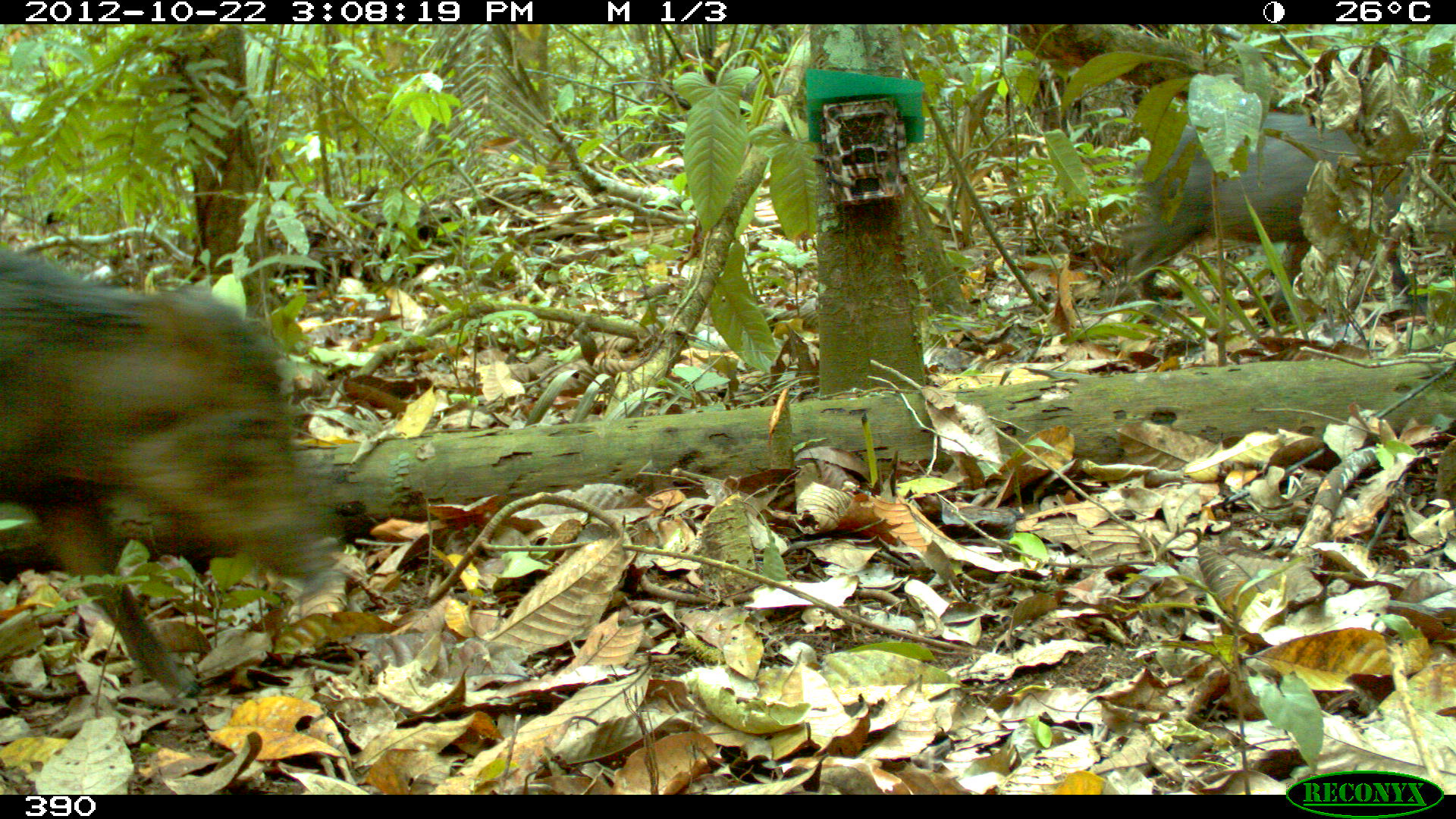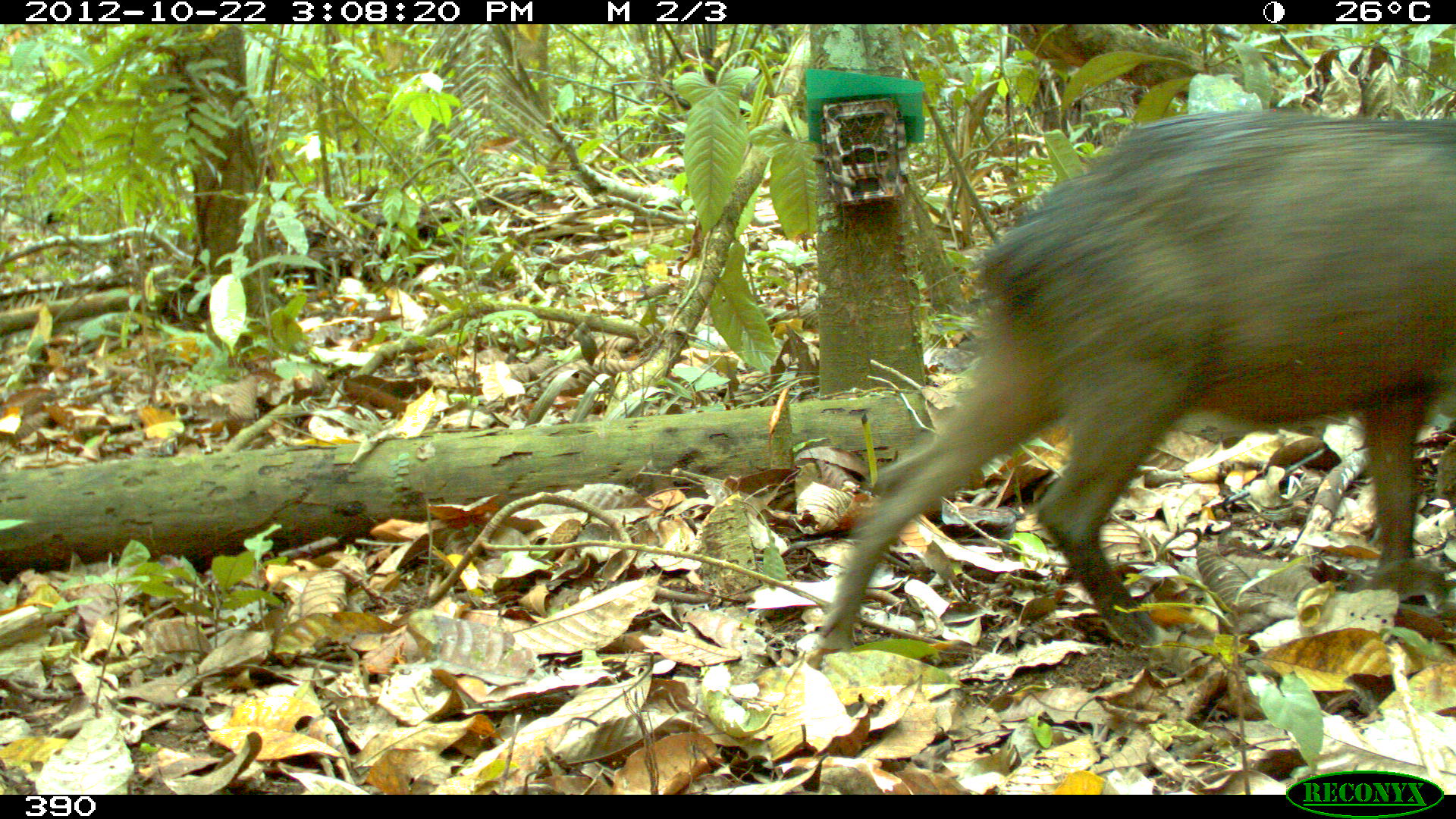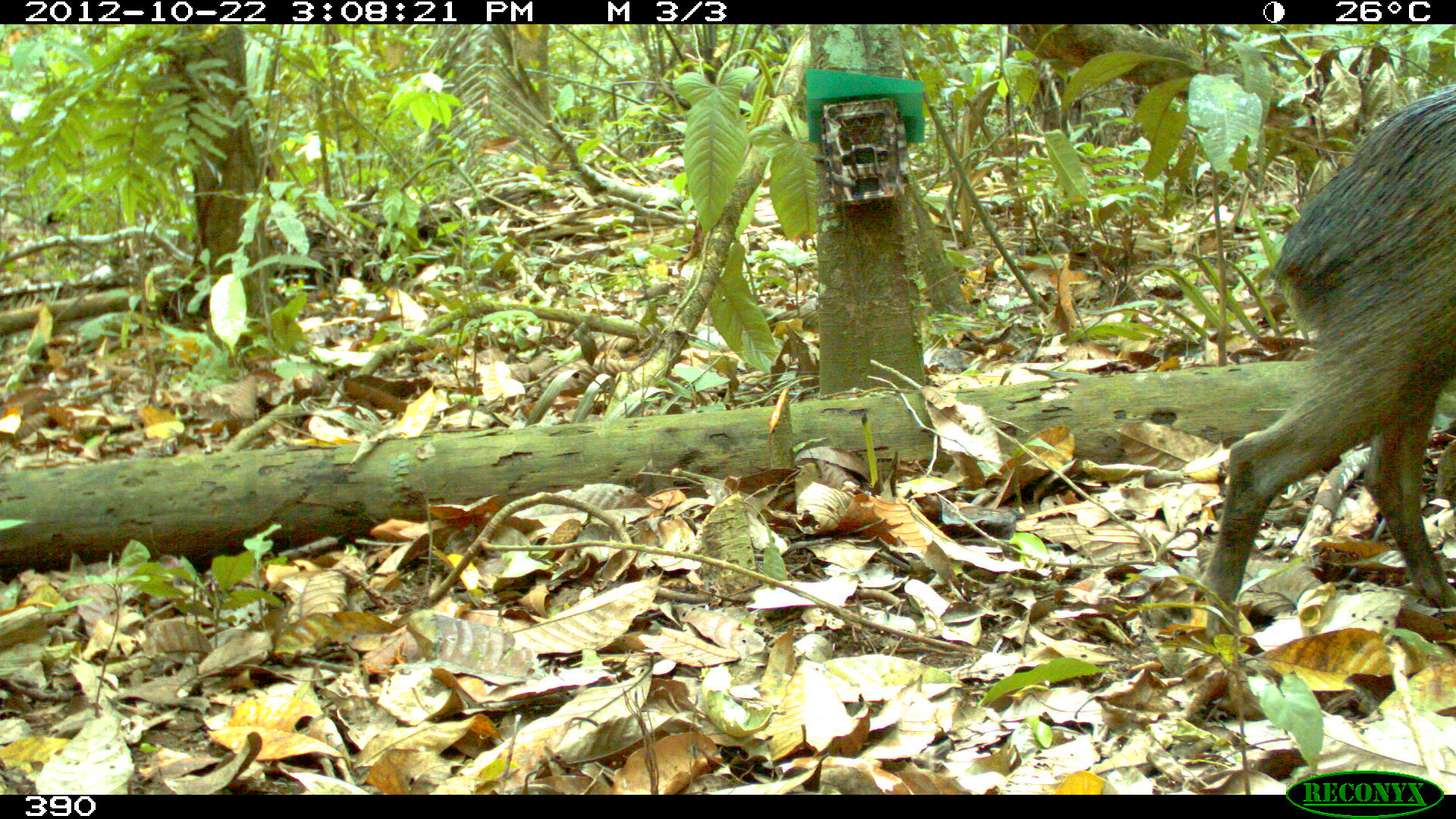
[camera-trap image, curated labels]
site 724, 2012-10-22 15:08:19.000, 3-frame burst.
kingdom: Animalia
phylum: Chordata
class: Mammalia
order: Artiodactyla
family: Tayassuidae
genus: Tayassu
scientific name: Tayassu pecari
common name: white-lipped peccary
Tayassu pecari (white-lipped peccary).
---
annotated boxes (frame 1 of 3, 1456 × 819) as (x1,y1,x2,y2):
tayassu pecari: (0,236,343,701); (1121,102,1454,310)